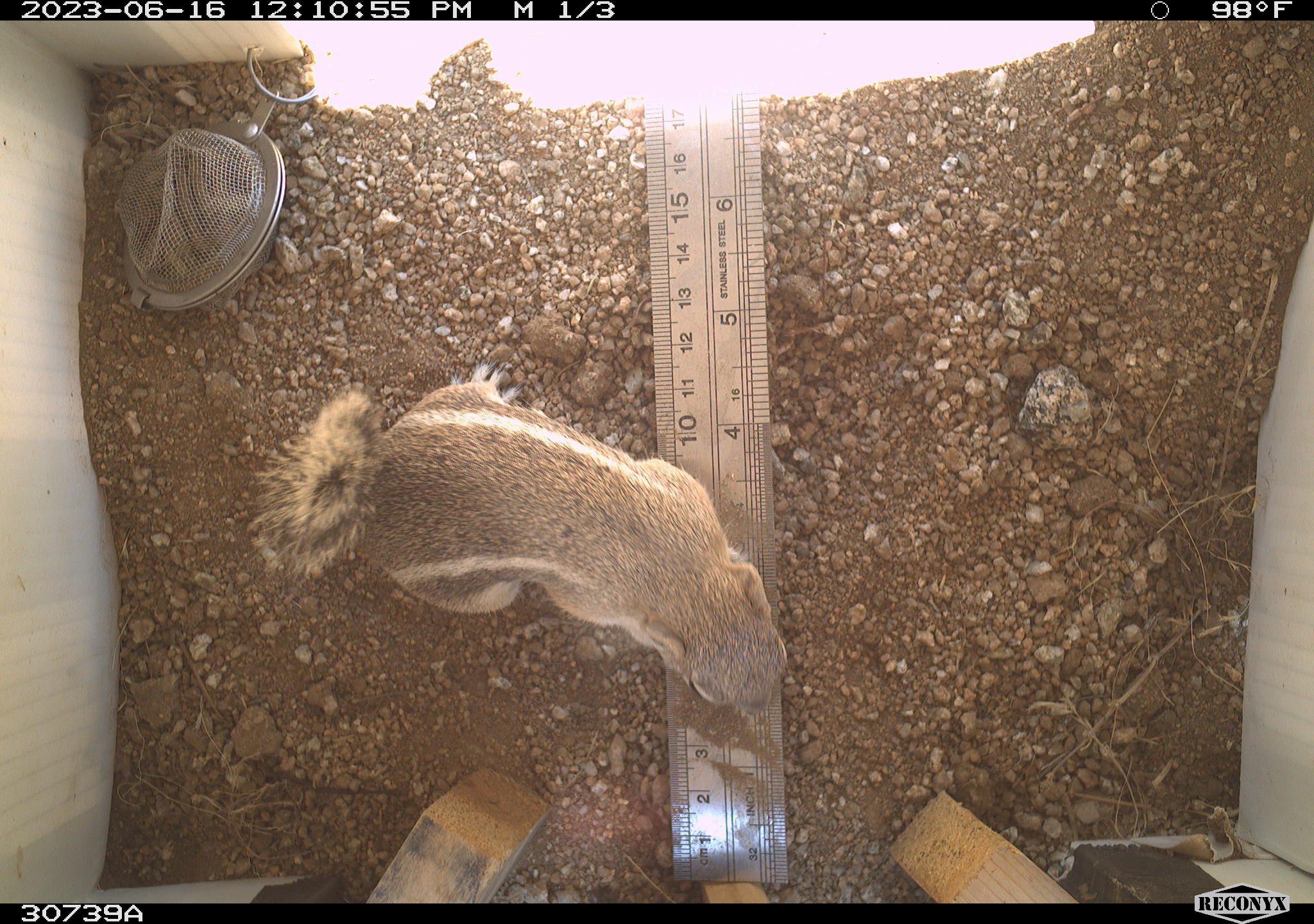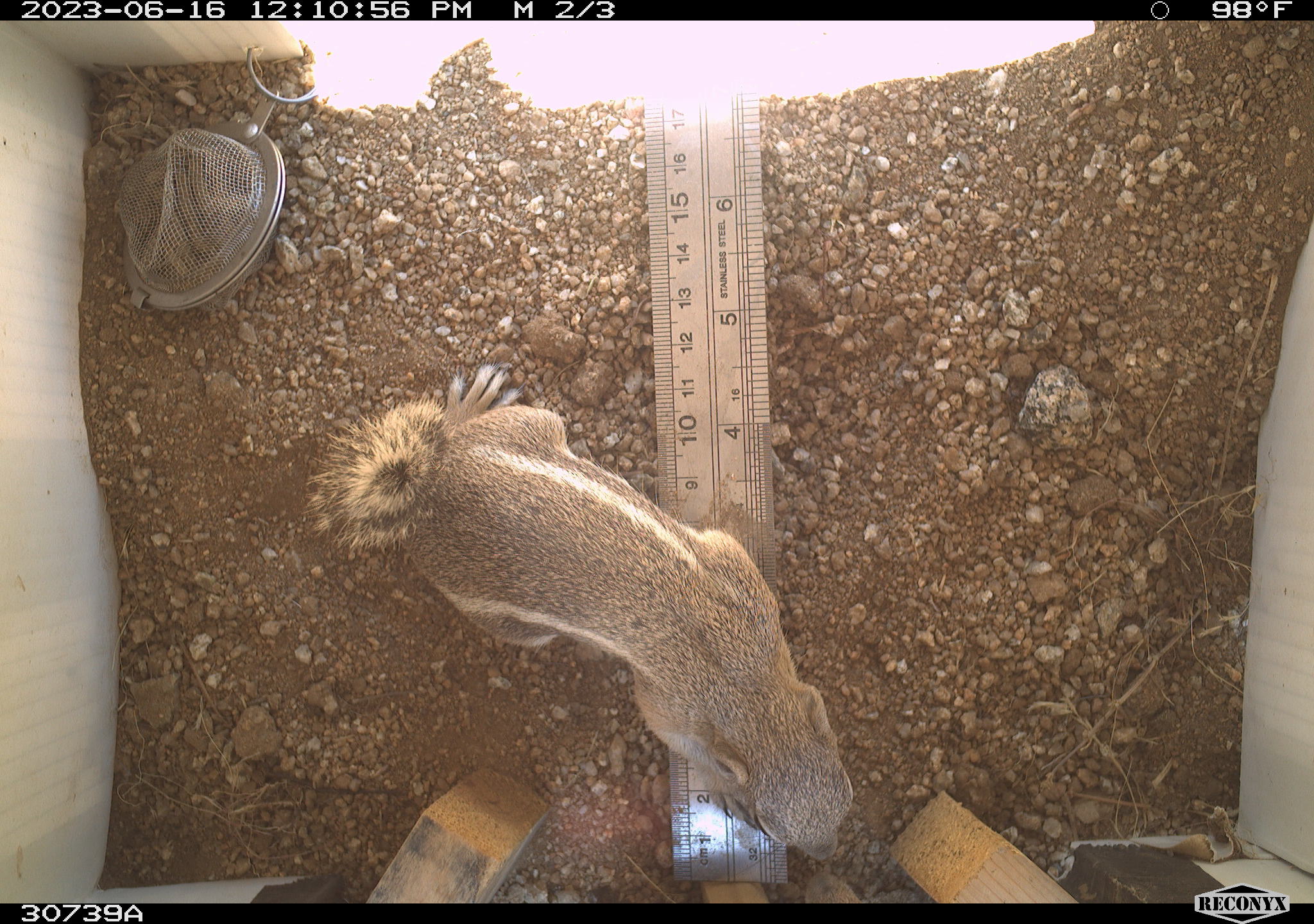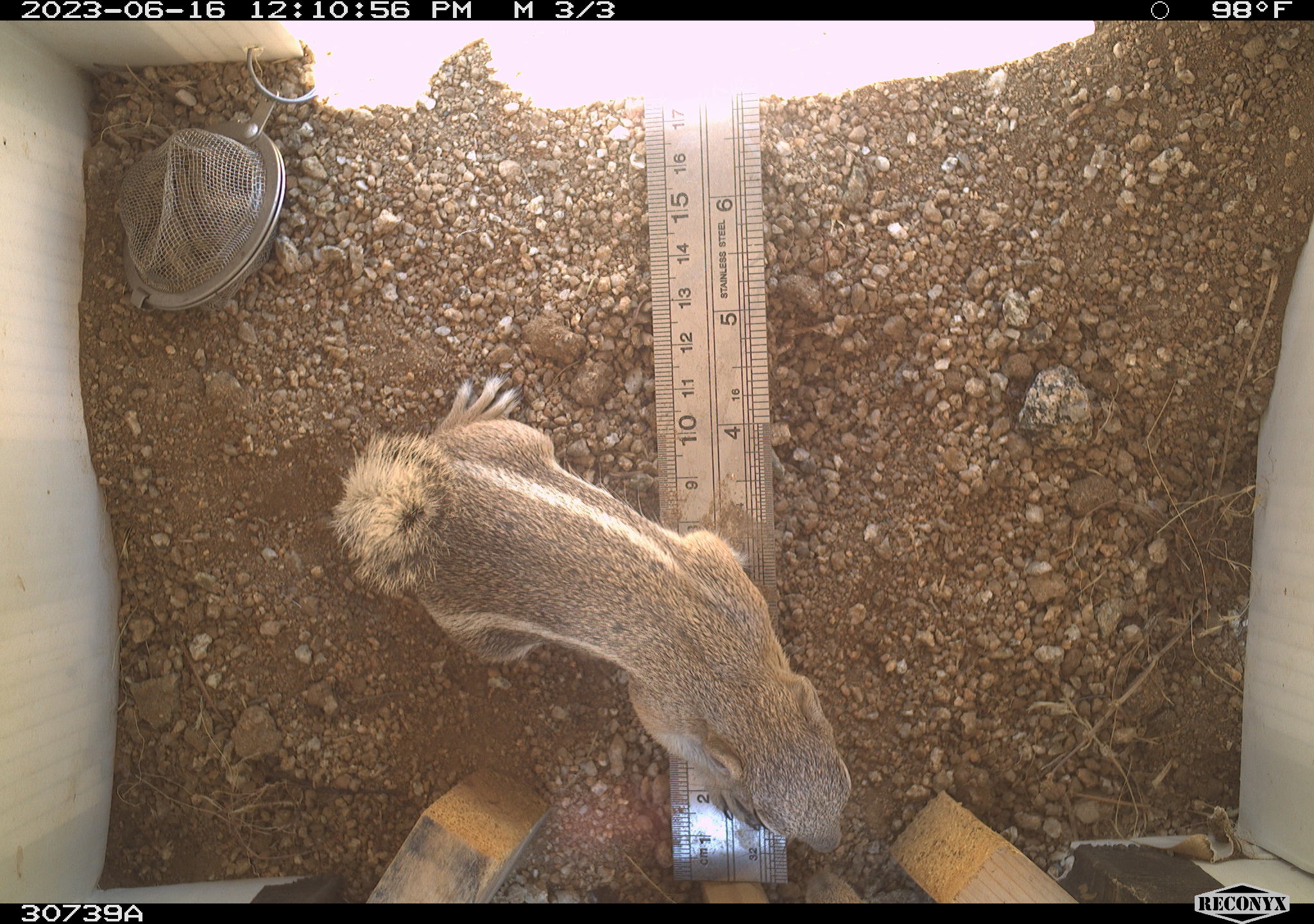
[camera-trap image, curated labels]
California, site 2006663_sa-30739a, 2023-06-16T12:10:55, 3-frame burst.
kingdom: Animalia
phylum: Chordata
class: Mammalia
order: Rodentia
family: Sciuridae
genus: Ammospermophilus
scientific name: Ammospermophilus leucurus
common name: white-tailed antelope squirrel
White-tailed antelope squirrel (Ammospermophilus leucurus).